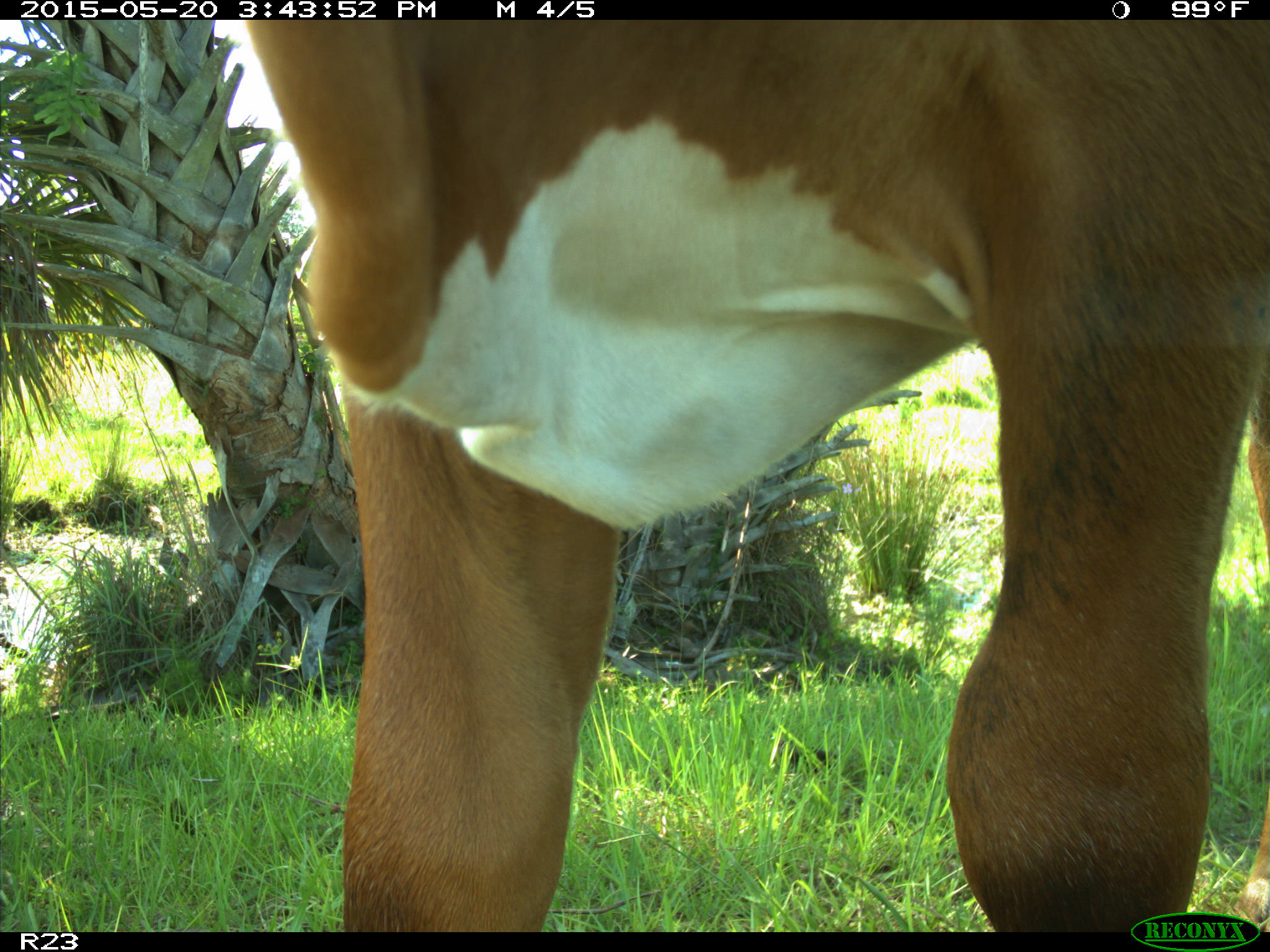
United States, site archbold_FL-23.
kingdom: Animalia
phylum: Chordata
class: Mammalia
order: Artiodactyla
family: Bovidae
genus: Bos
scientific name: Bos taurus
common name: domestic cow